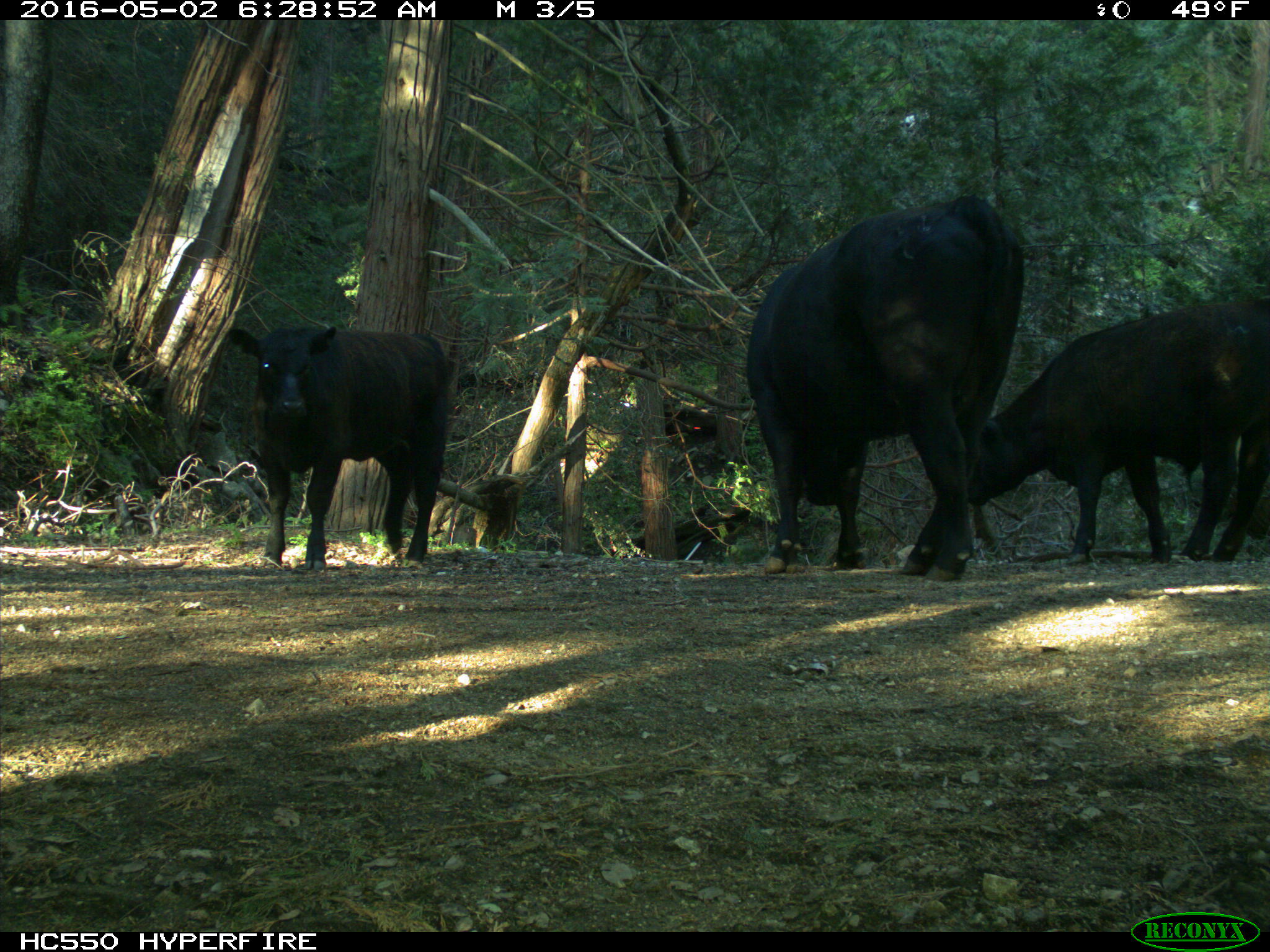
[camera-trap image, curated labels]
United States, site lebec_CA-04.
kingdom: Animalia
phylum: Chordata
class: Mammalia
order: Artiodactyla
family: Bovidae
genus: Bos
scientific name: Bos taurus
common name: domestic cow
Bos taurus (domestic cow).